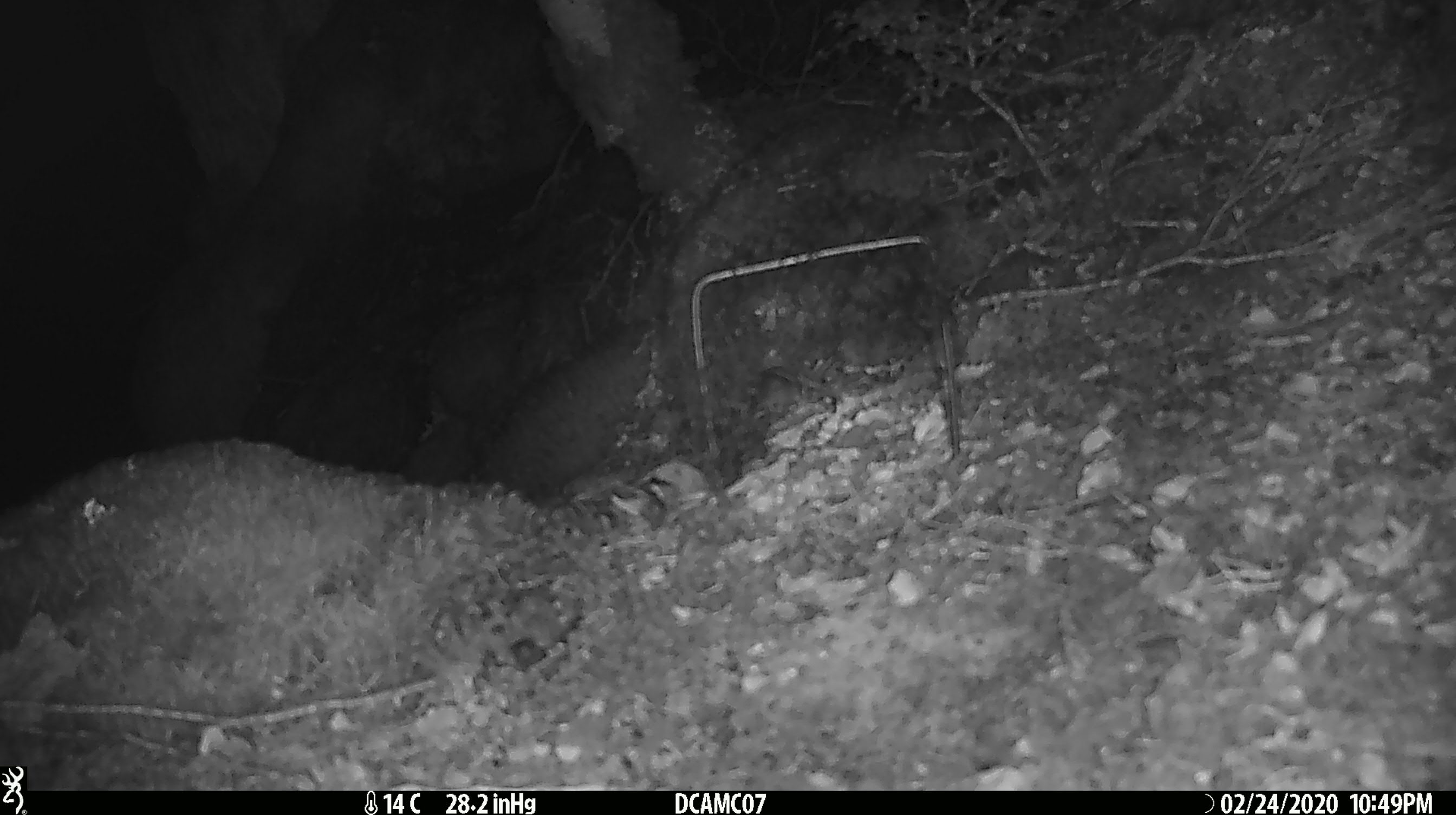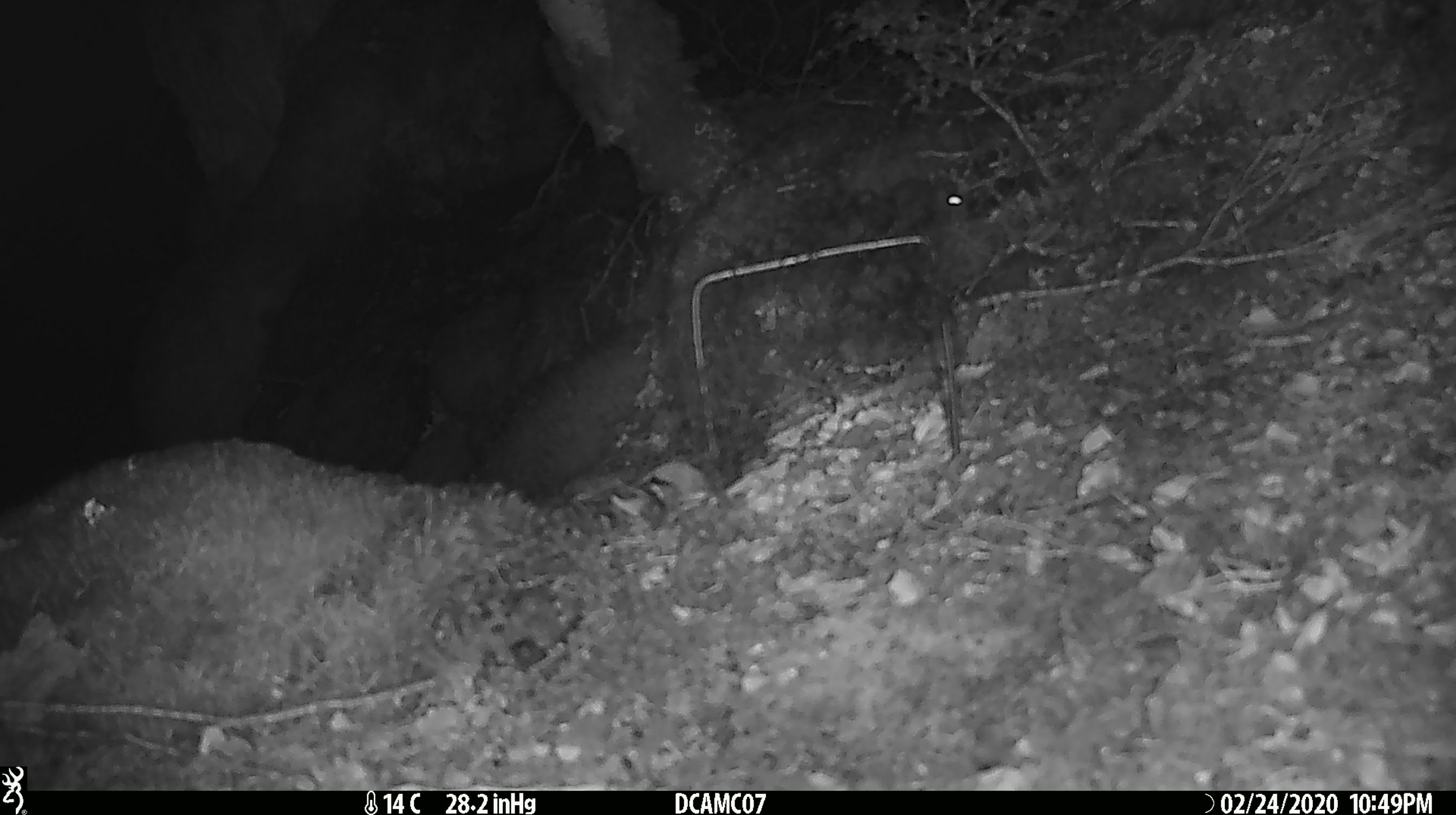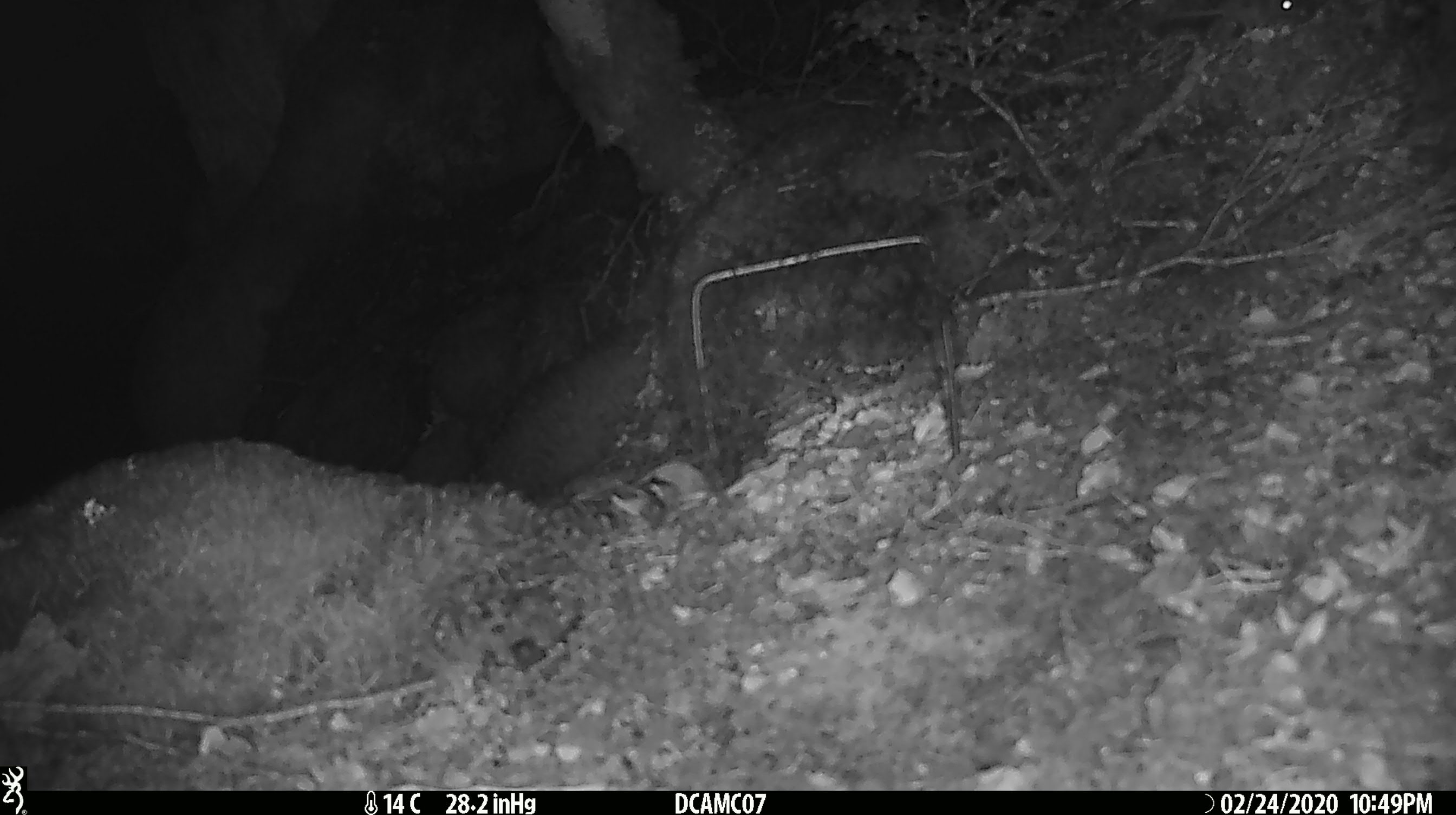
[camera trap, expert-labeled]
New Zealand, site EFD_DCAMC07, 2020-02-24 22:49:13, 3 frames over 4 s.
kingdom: Animalia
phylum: Chordata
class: Mammalia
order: Rodentia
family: Muridae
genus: Mus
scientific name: Mus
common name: mouse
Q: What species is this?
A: Mouse (Mus).